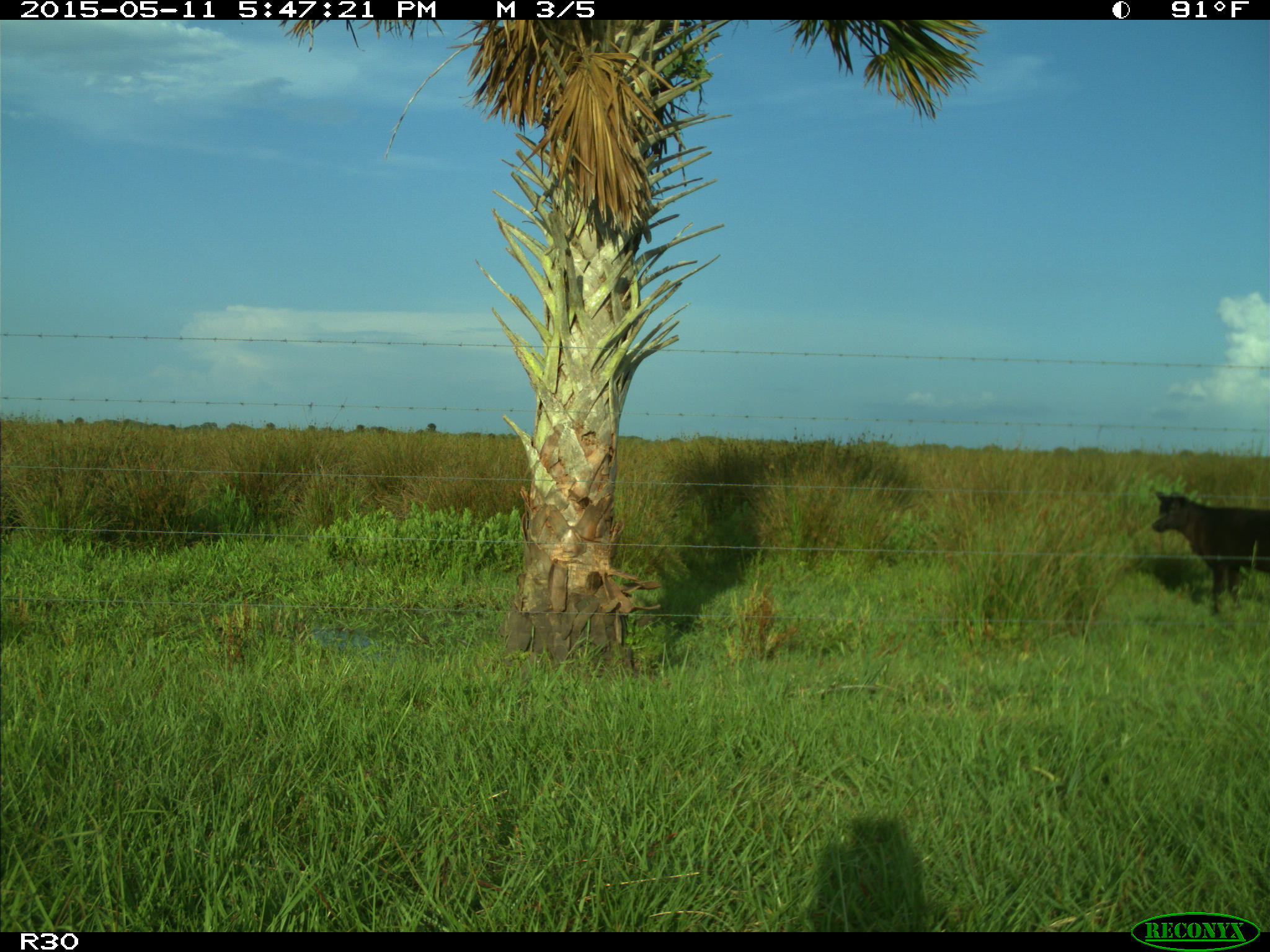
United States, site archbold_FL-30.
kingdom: Animalia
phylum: Chordata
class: Mammalia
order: Artiodactyla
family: Bovidae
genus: Bos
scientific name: Bos taurus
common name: domestic cow